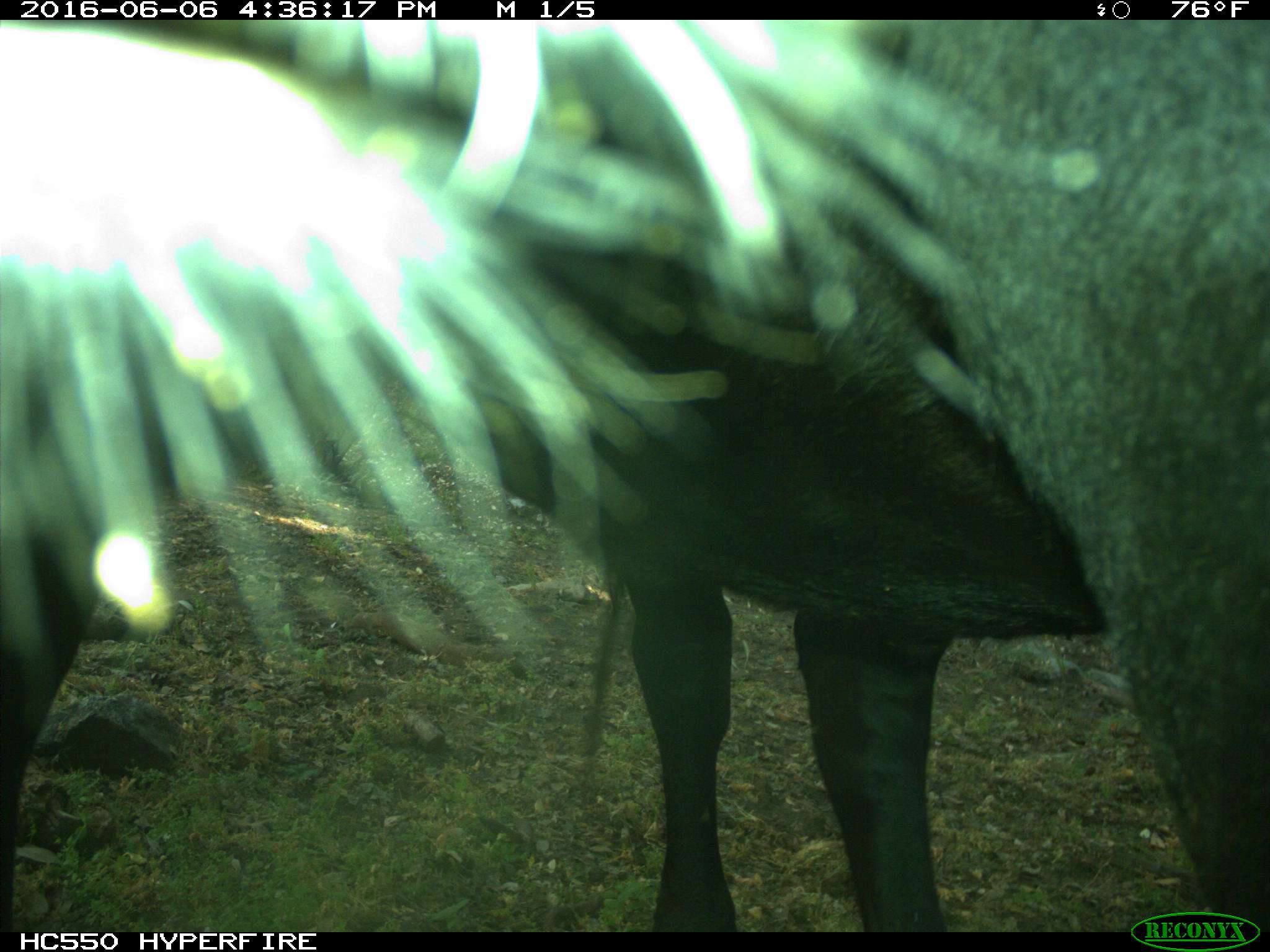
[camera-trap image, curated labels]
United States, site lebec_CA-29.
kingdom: Animalia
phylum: Chordata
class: Mammalia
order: Artiodactyla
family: Bovidae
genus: Bos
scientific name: Bos taurus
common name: domestic cow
Bos taurus (domestic cow).